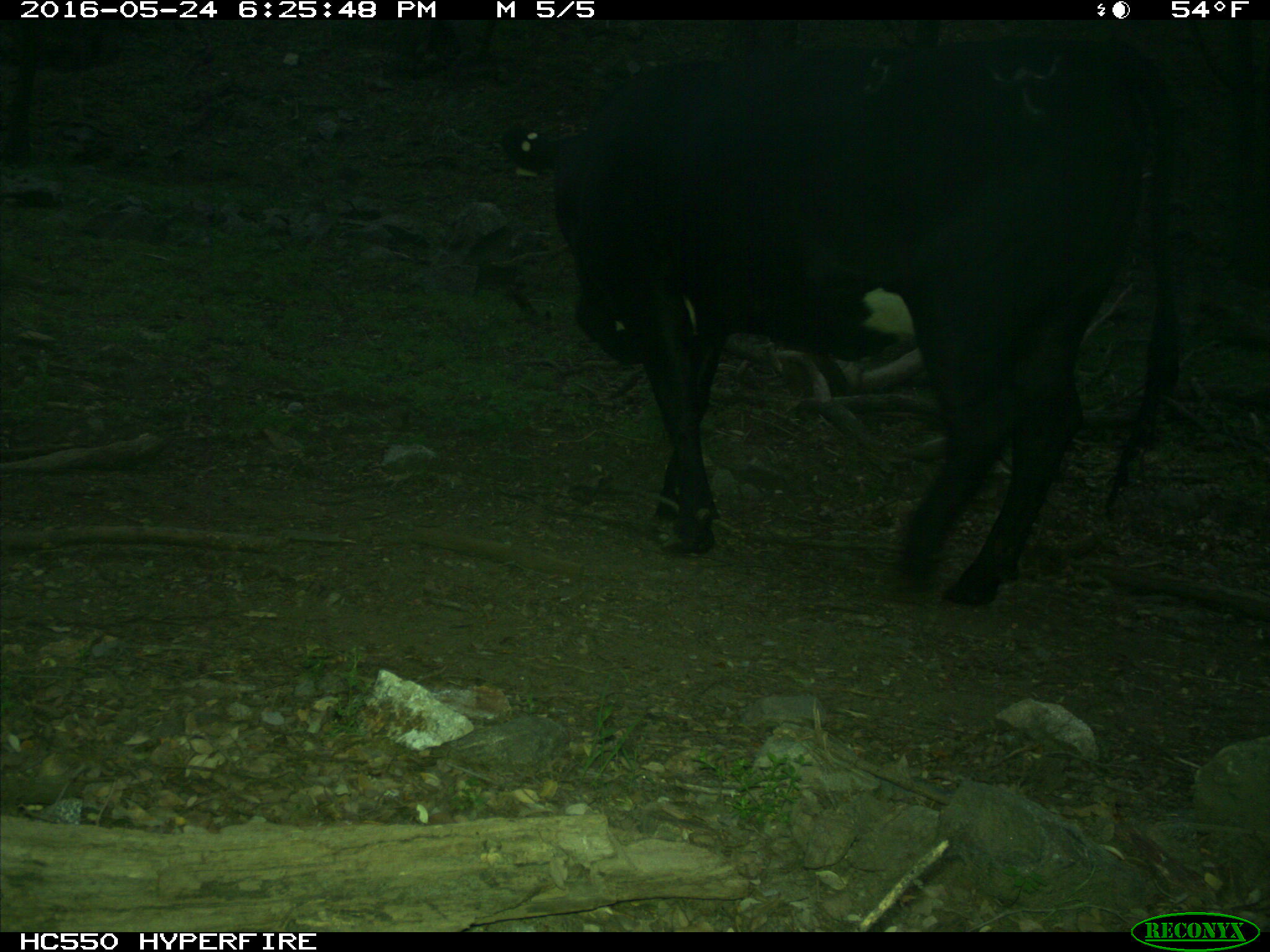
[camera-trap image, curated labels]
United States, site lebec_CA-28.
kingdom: Animalia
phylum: Chordata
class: Mammalia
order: Artiodactyla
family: Bovidae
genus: Bos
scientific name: Bos taurus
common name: domestic cow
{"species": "Bos taurus (domestic cow)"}